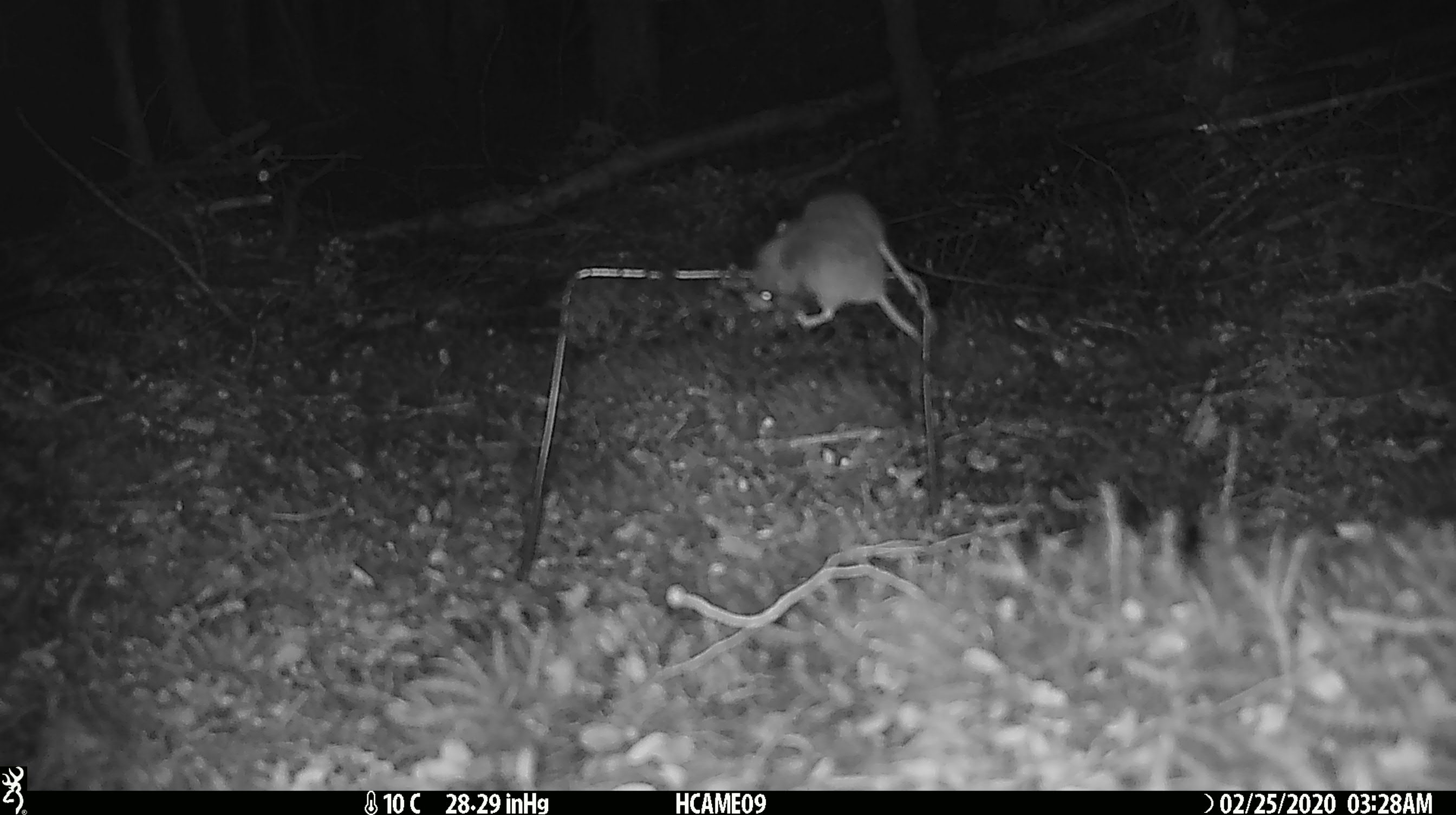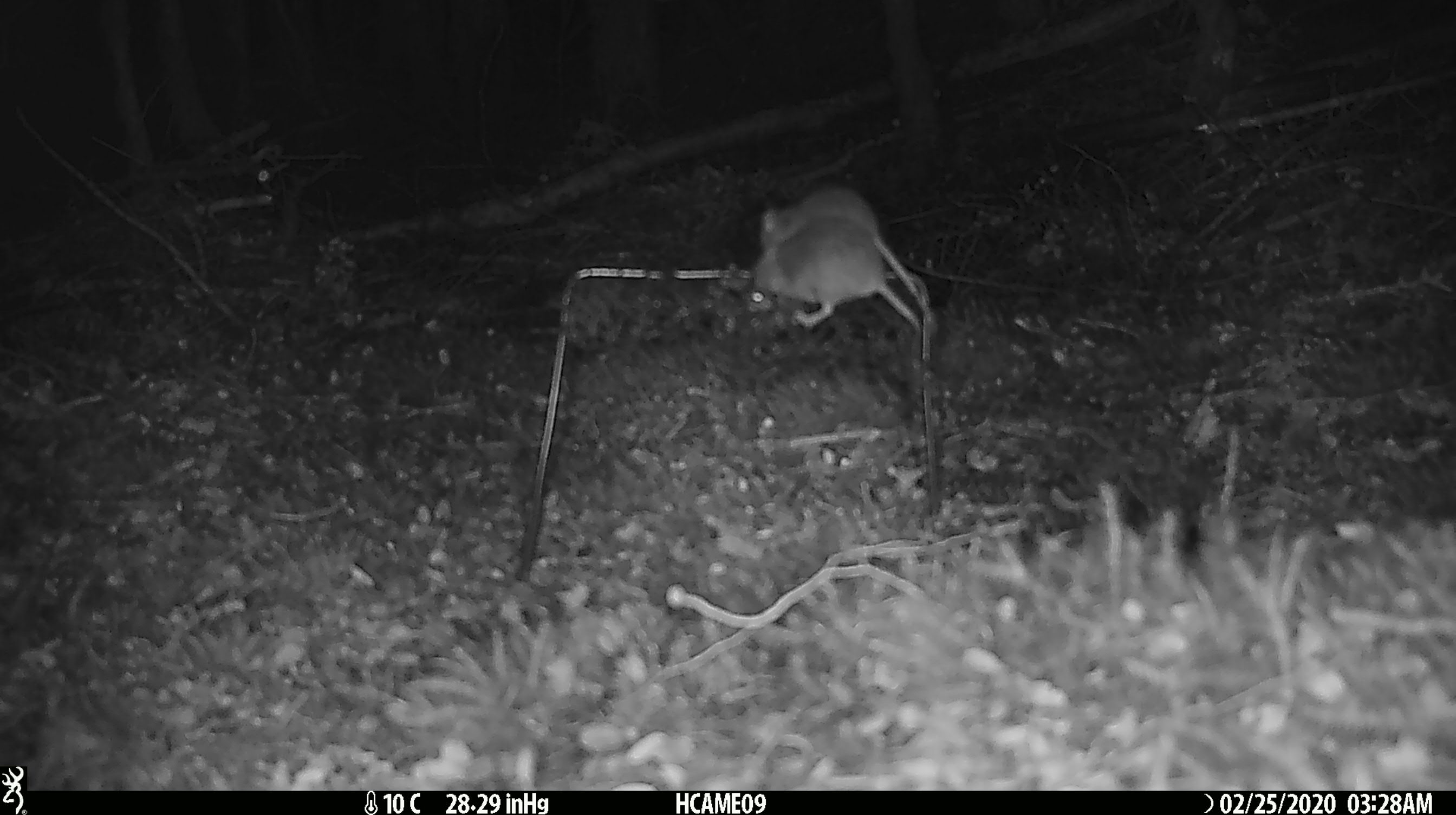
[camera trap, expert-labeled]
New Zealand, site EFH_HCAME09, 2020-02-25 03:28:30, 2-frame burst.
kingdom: Animalia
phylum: Chordata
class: Mammalia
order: Rodentia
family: Muridae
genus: Mus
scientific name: Mus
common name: mouse